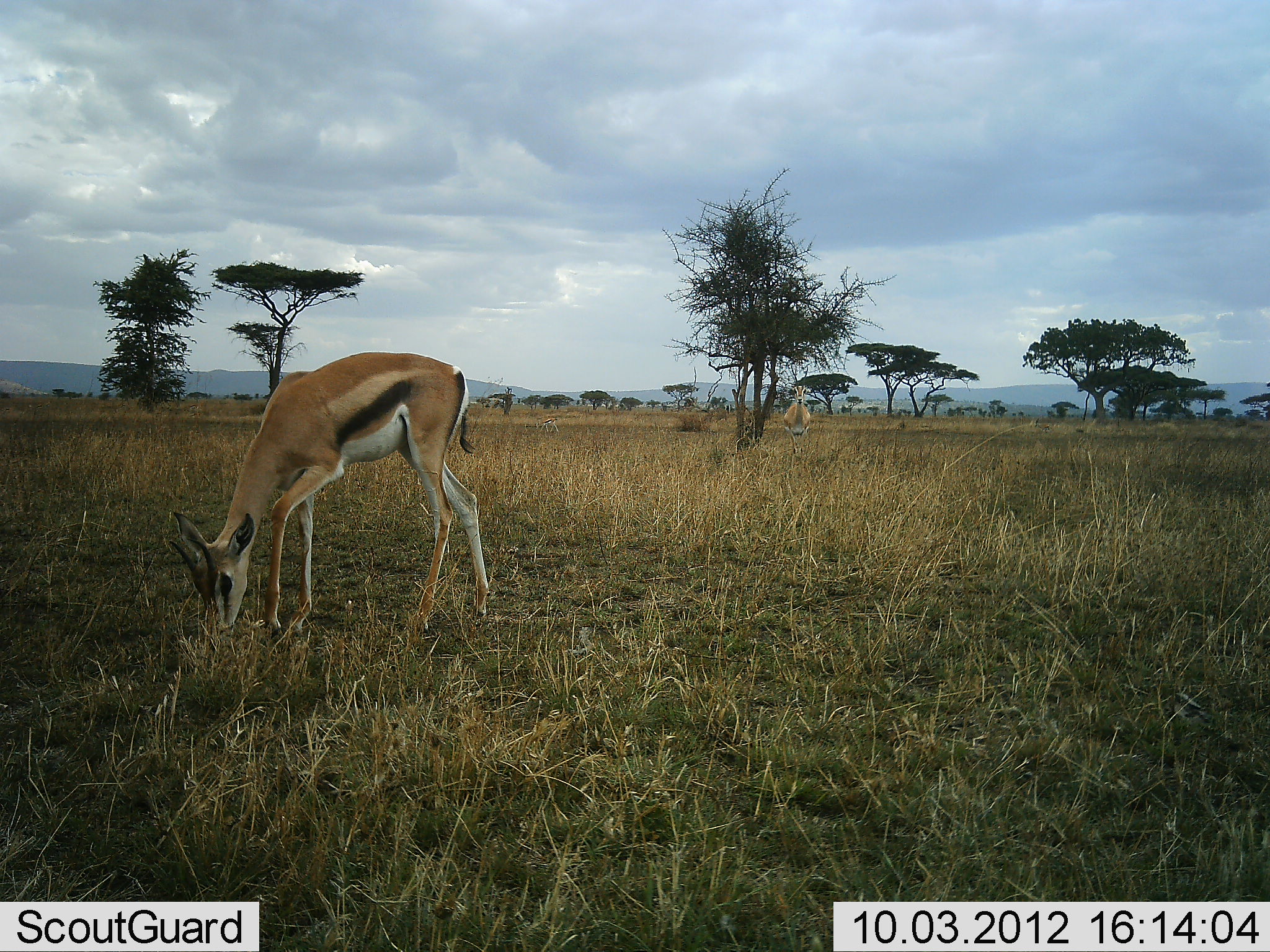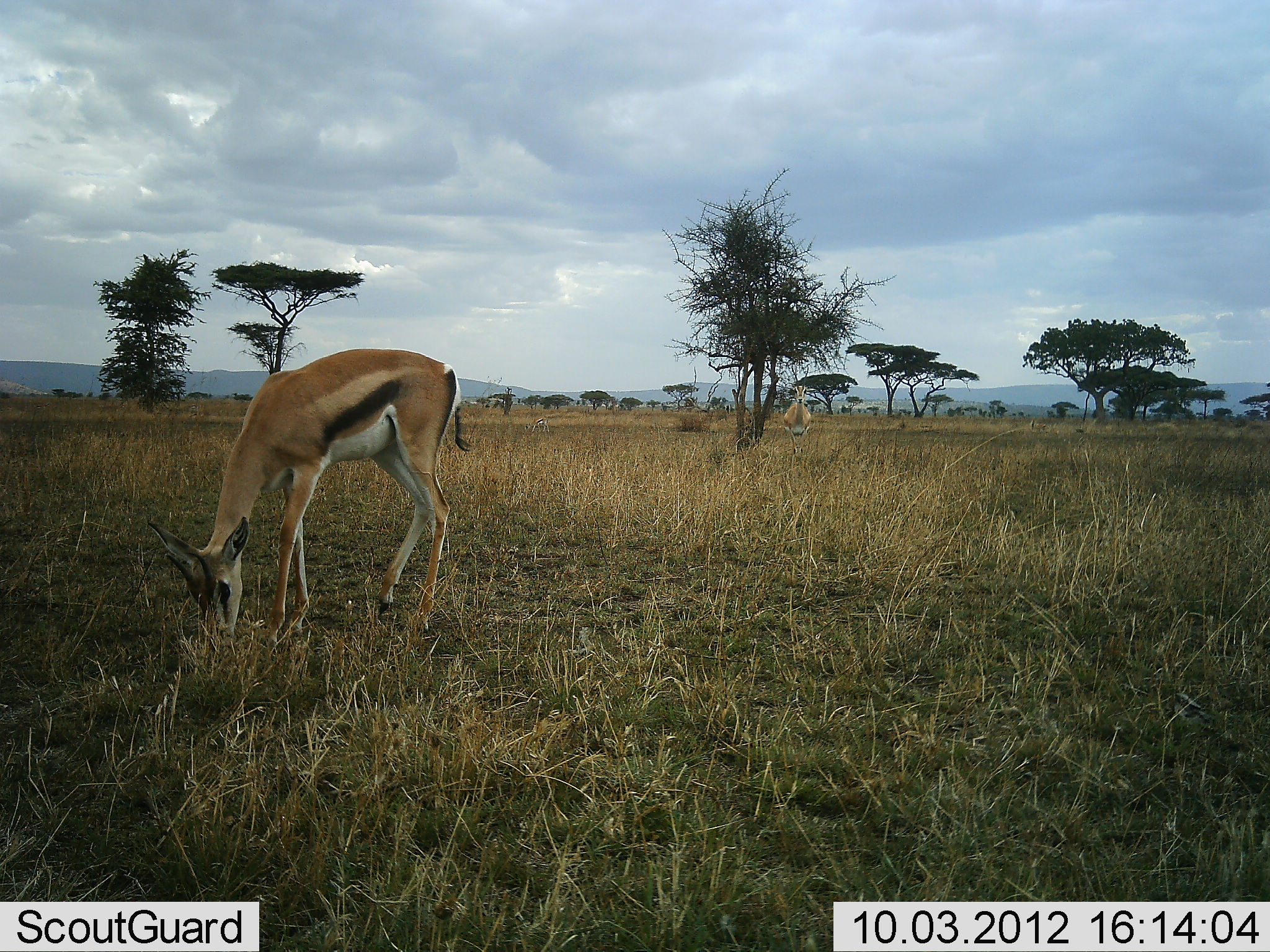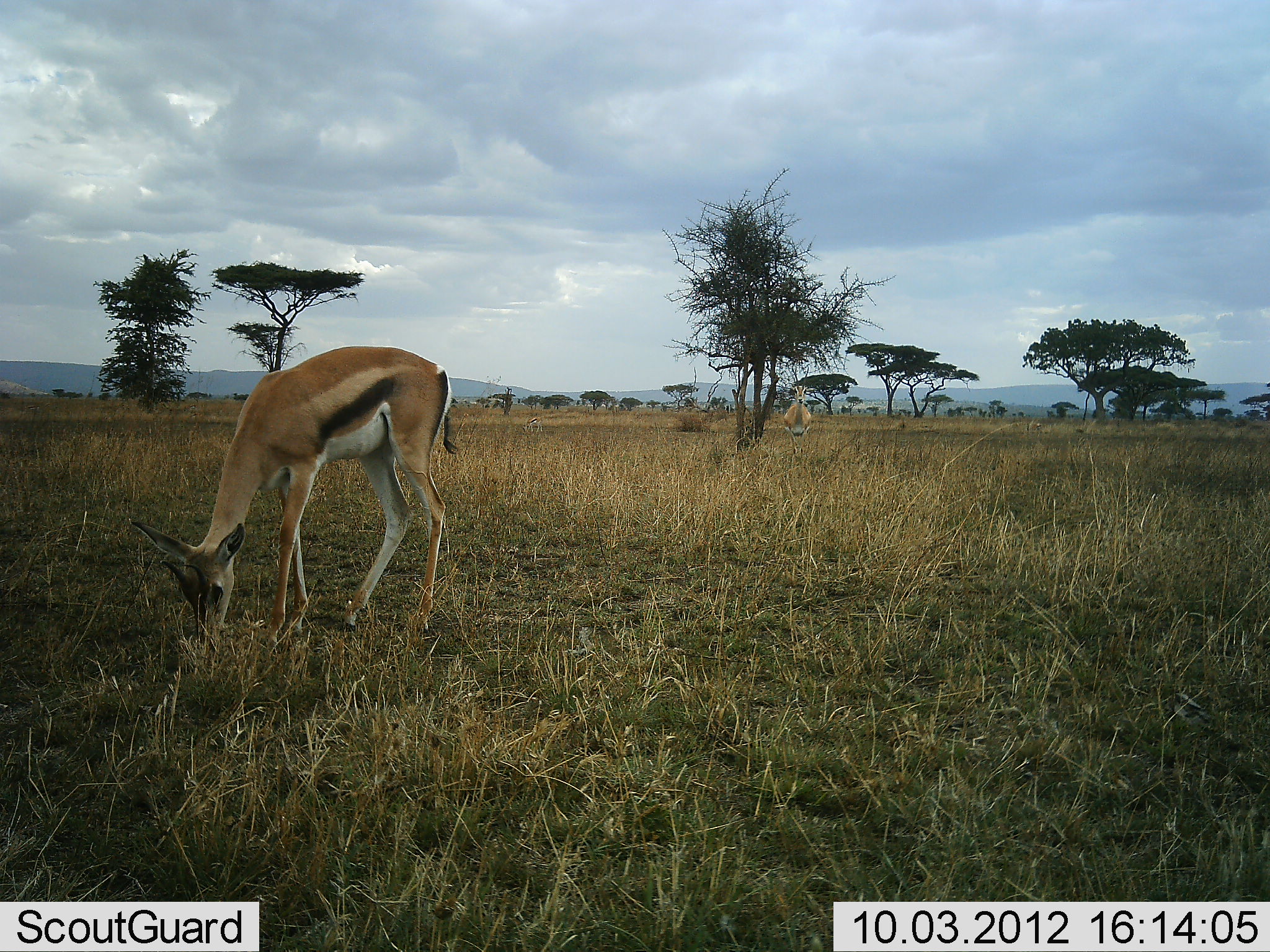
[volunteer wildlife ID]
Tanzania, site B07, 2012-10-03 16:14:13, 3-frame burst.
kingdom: Animalia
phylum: Chordata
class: Mammalia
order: Artiodactyla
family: Bovidae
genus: Eudorcas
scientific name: Eudorcas thomsonii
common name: thomson's gazelle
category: gazellethomsons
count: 2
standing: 80%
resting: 0%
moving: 0%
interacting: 0%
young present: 0%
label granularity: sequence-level